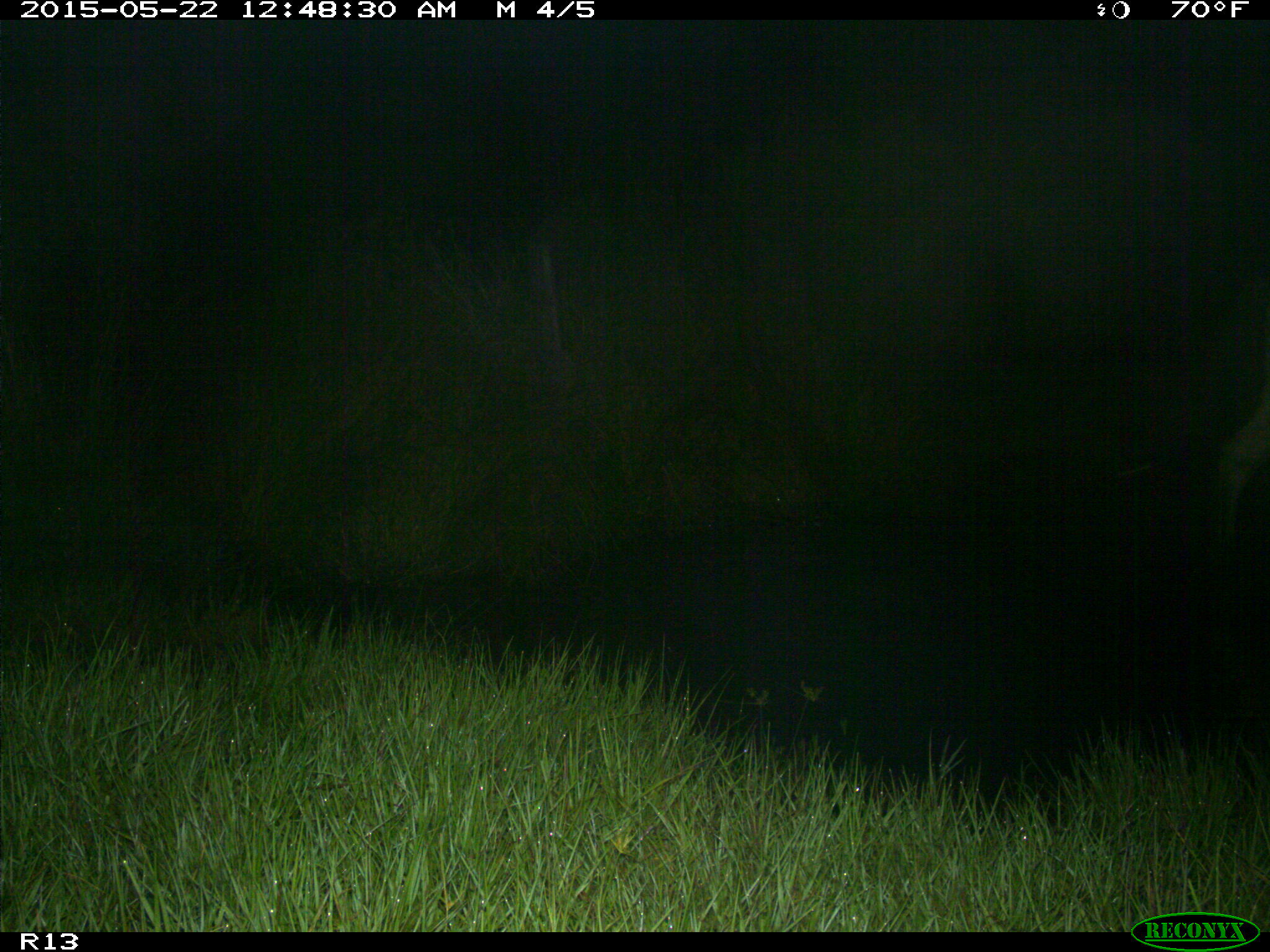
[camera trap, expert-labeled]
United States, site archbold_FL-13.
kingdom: Animalia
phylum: Chordata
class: Mammalia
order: Artiodactyla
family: Bovidae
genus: Bos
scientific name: Bos taurus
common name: domestic cow